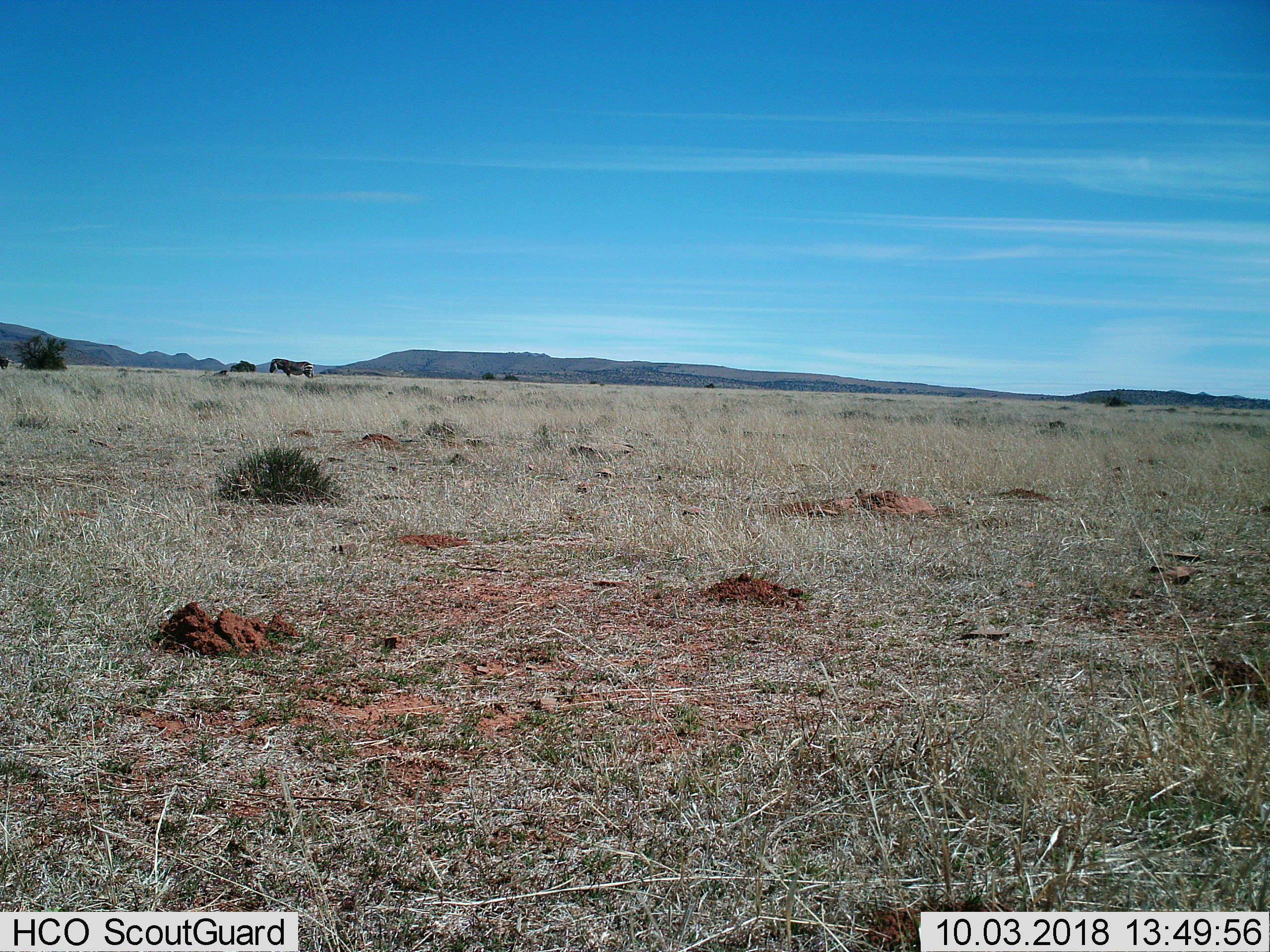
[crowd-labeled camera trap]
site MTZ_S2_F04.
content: unidentified animal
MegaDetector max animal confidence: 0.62